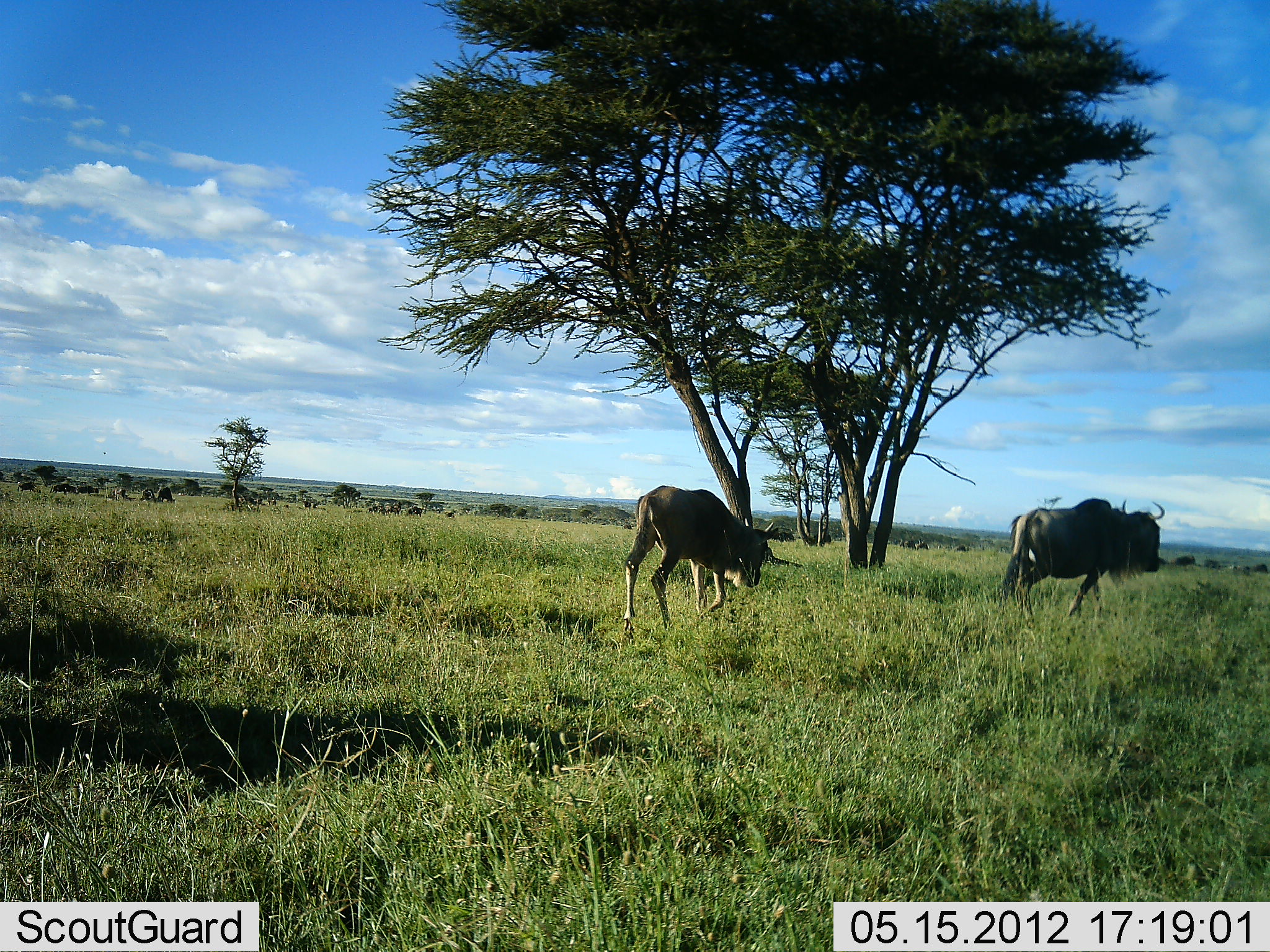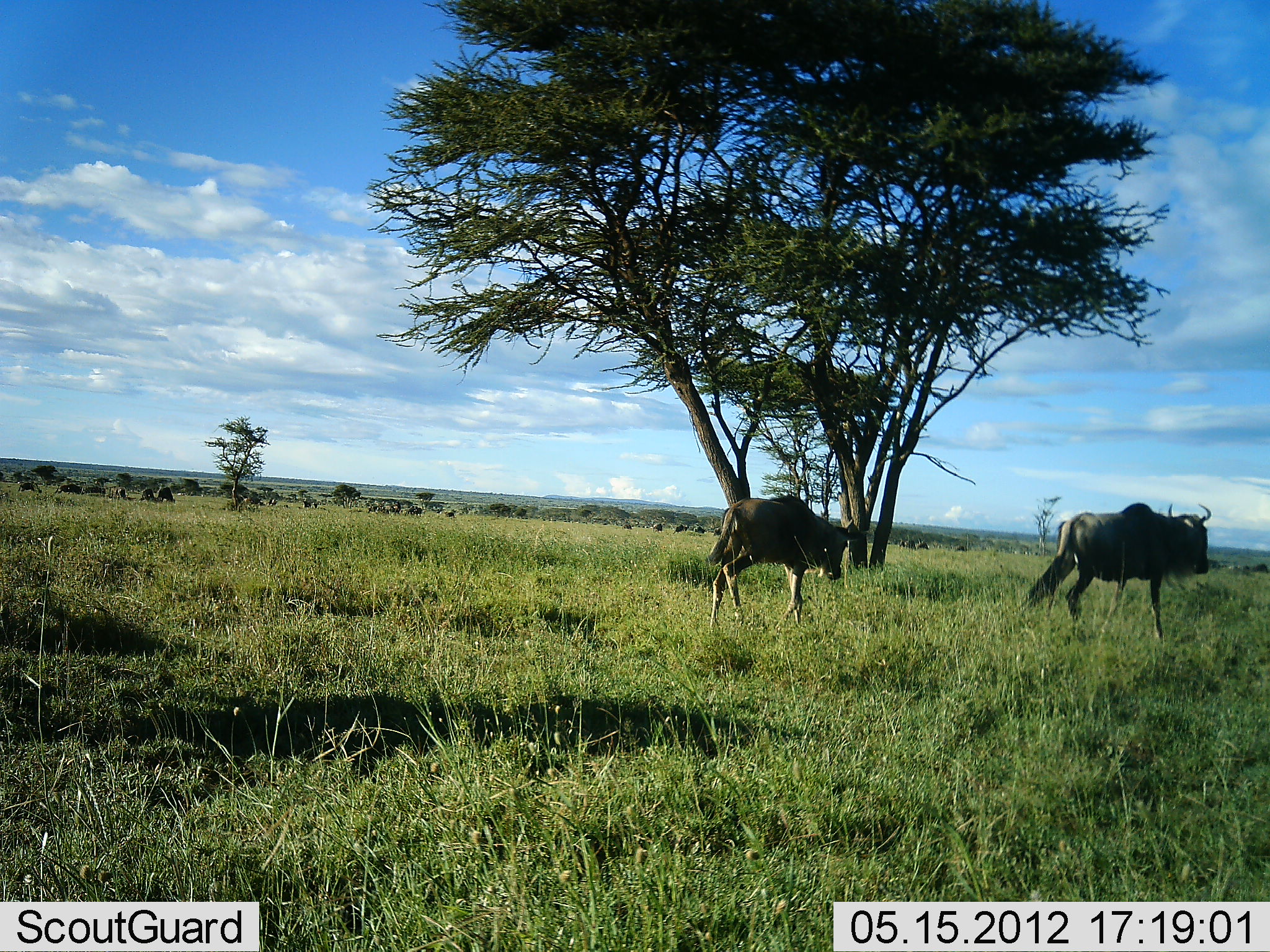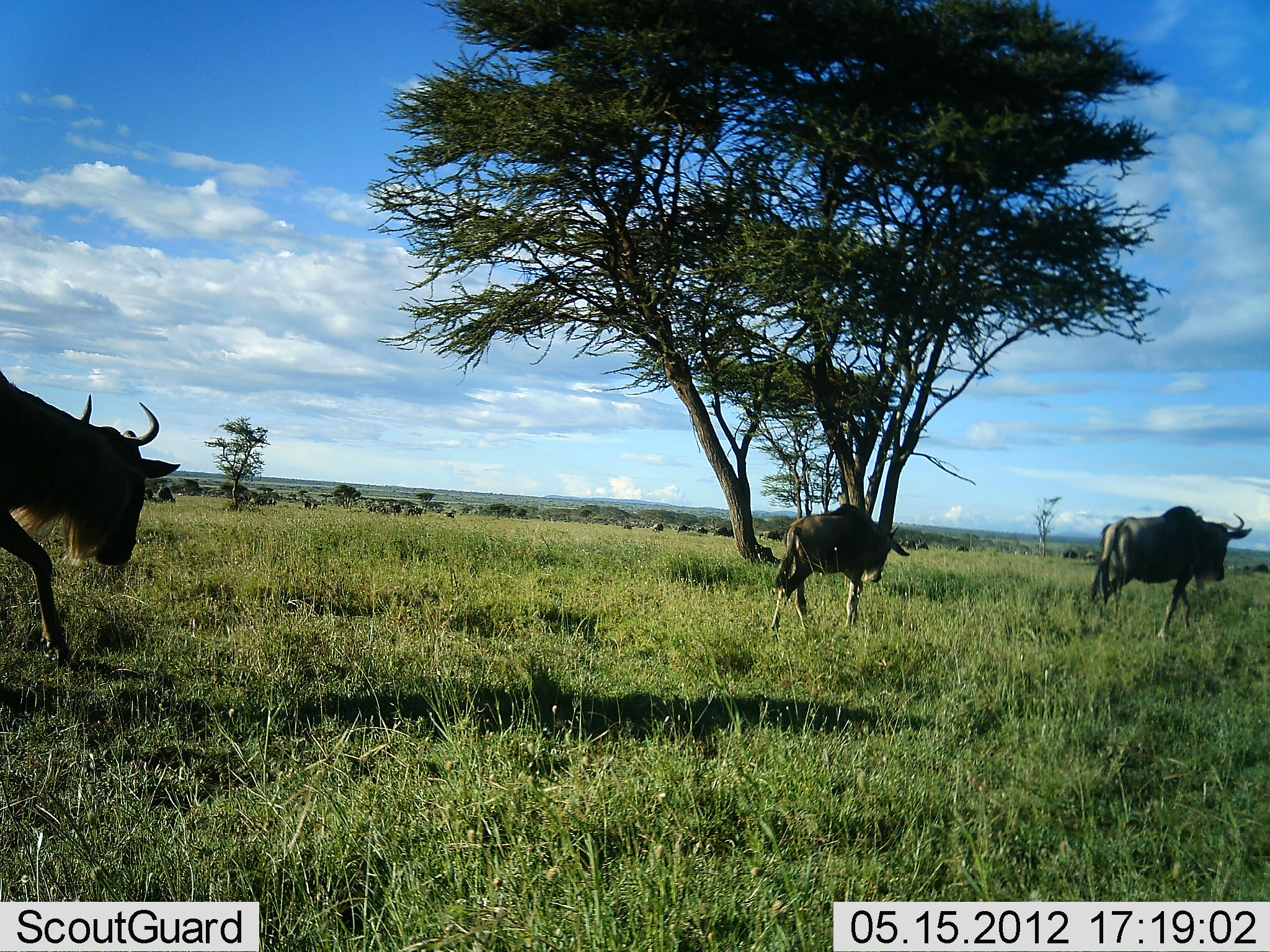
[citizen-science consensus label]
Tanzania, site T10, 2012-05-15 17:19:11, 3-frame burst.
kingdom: Animalia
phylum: Chordata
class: Mammalia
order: Artiodactyla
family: Bovidae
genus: Connochaetes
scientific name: Connochaetes taurinus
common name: blue wildebeest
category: wildebeest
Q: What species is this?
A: Wildebeest (blue wildebeest) (Connochaetes taurinus).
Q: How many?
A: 3.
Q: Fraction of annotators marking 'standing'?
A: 10%.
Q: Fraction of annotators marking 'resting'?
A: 0%.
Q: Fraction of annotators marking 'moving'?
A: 90%.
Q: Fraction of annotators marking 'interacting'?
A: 0%.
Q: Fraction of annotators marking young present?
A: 40%.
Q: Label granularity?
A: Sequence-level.